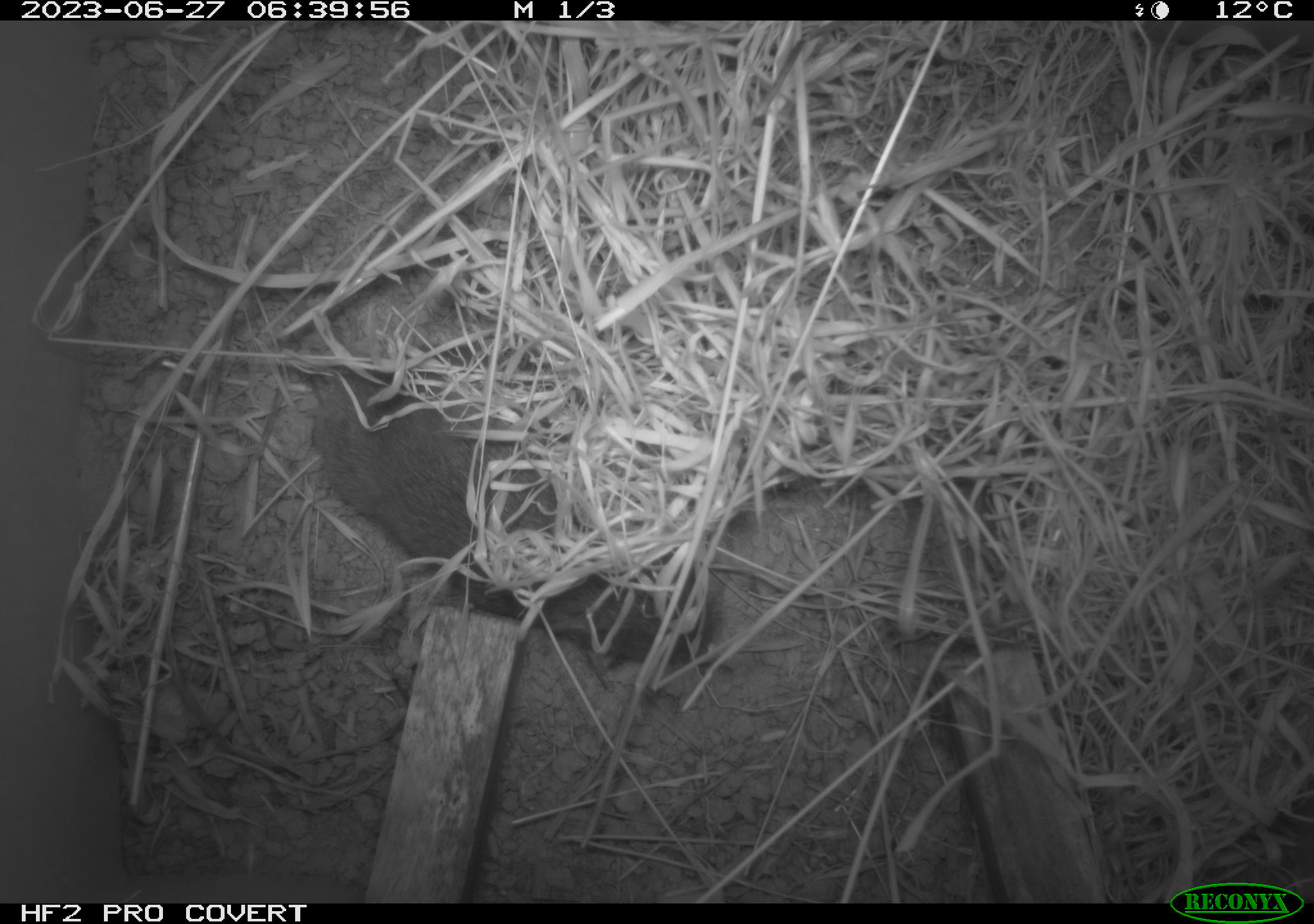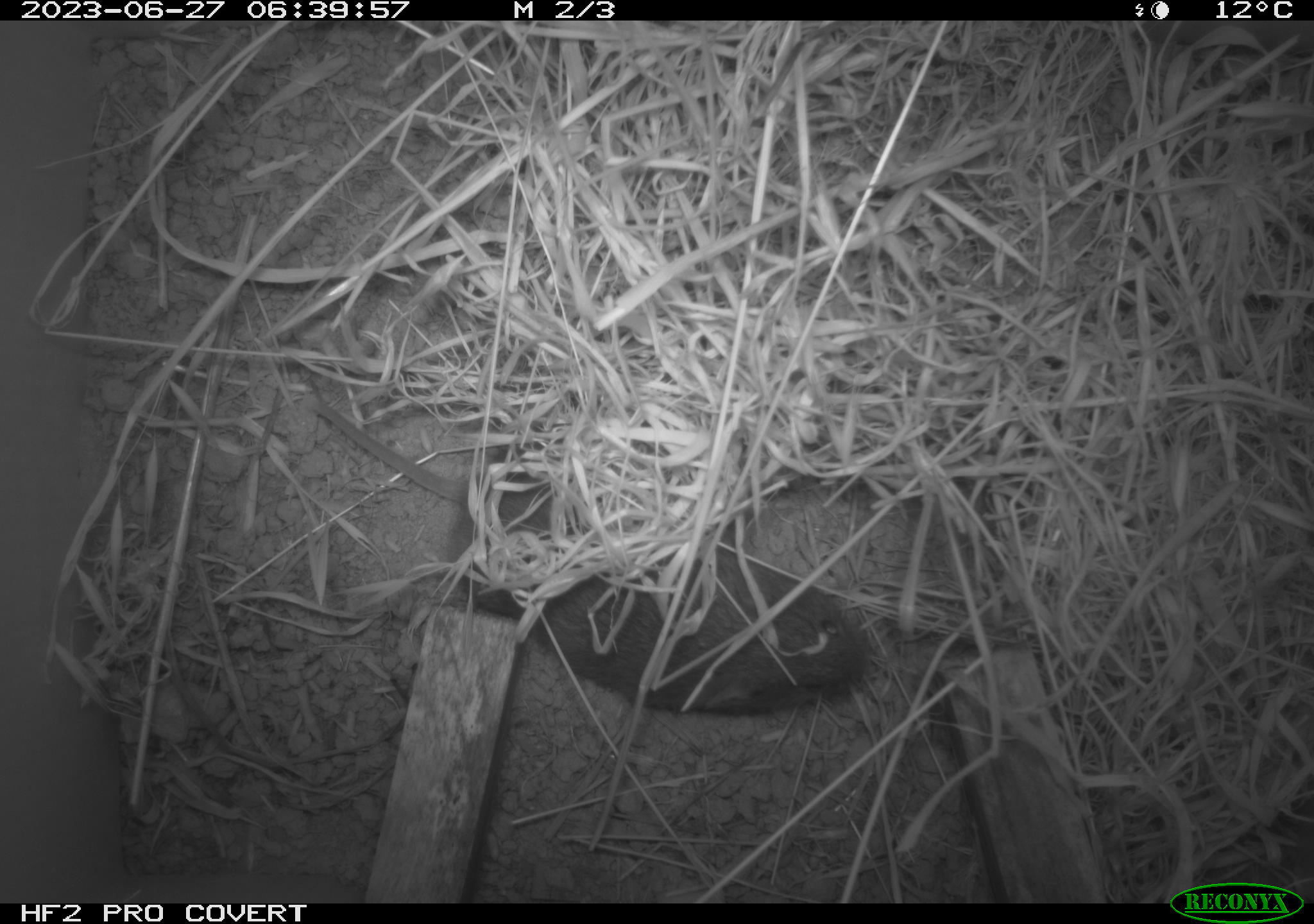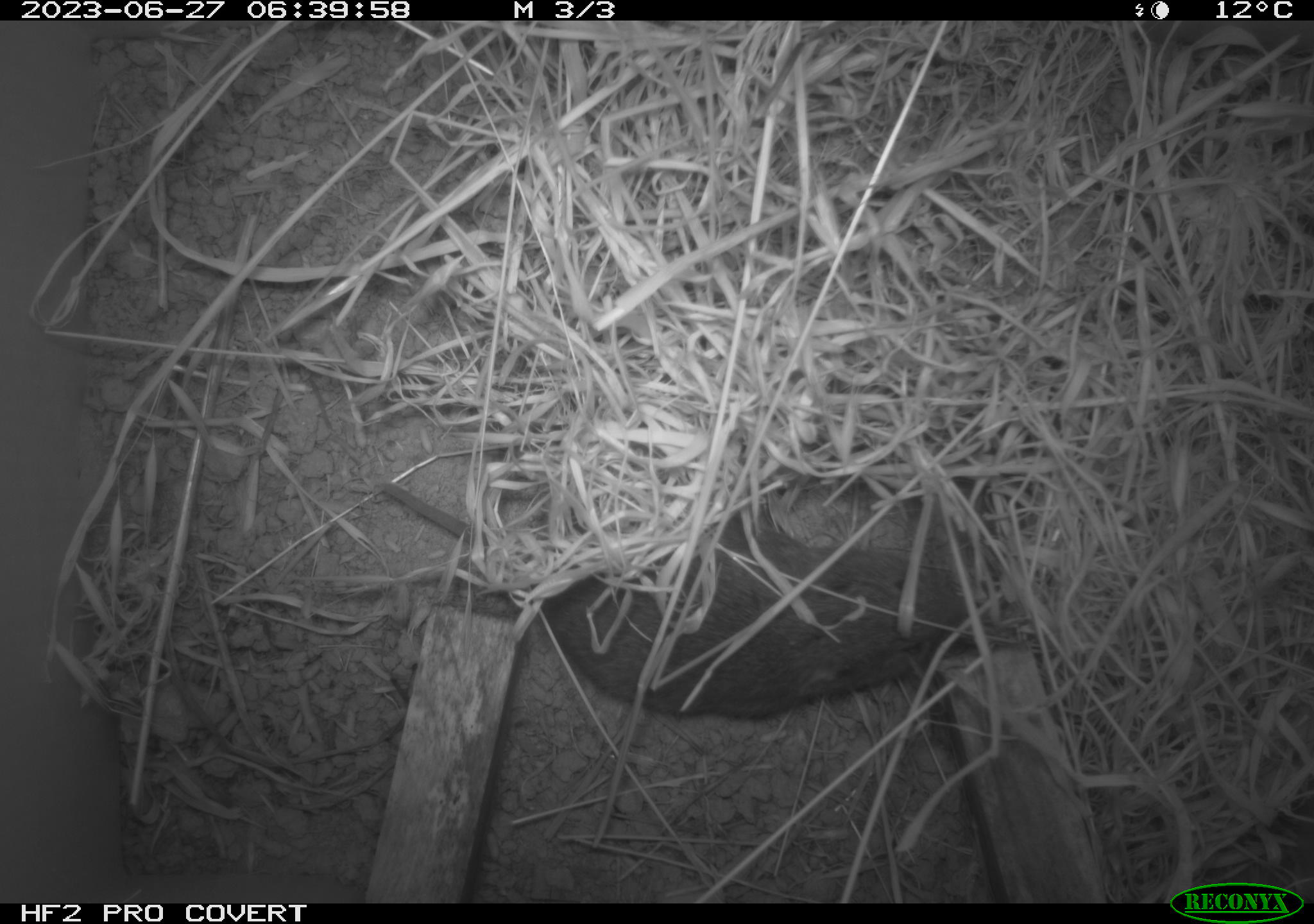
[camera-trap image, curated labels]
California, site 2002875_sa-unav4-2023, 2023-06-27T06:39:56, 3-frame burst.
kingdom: Animalia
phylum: Chordata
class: Mammalia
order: Rodentia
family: Cricetidae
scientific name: Arvicolinae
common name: voles, lemmings, and muskrats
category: arvicolinae subfamily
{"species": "arvicolinae subfamily (voles, lemmings, and muskrats) (Arvicolinae)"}